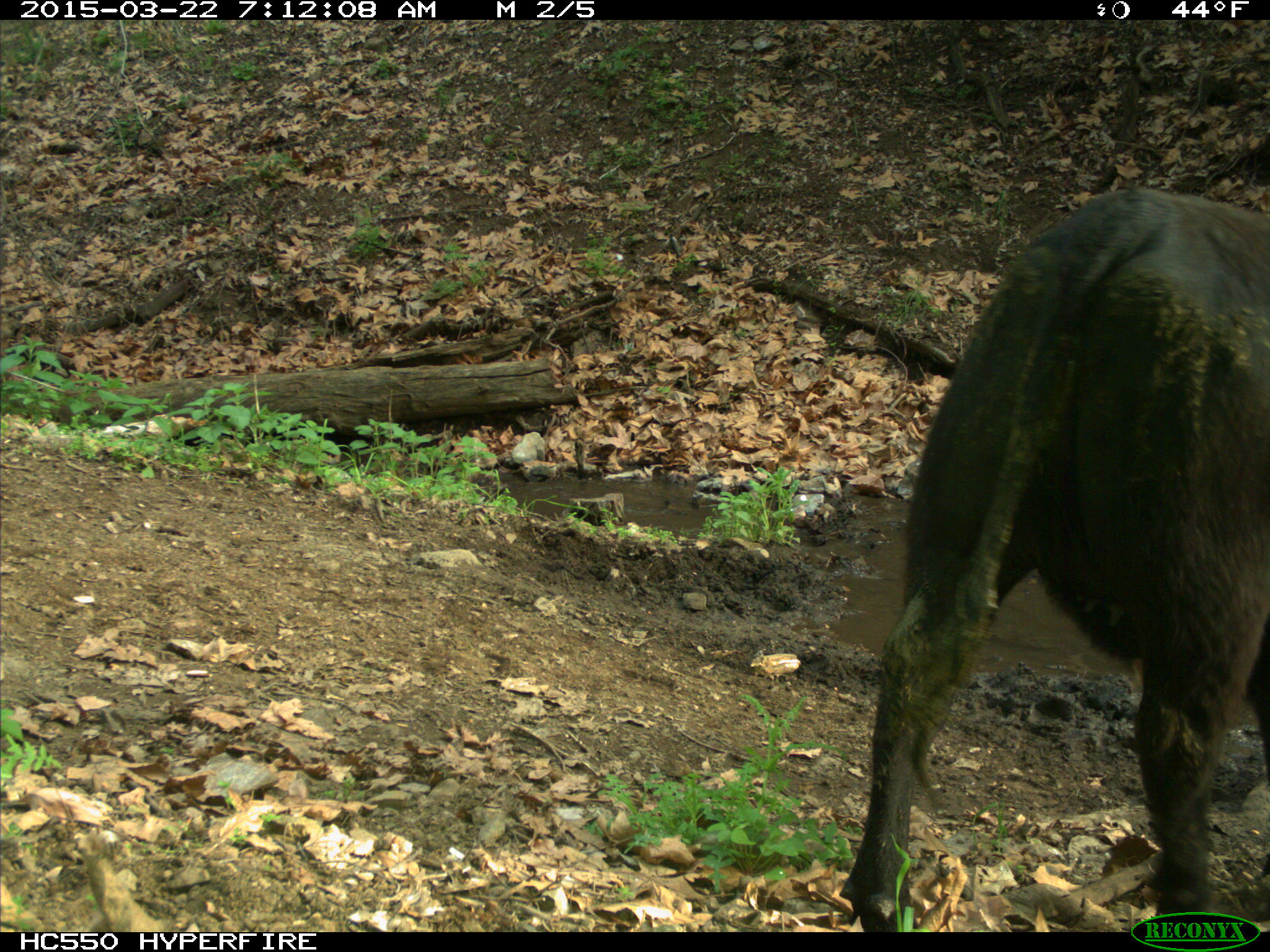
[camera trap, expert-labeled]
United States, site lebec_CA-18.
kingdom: Animalia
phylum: Chordata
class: Mammalia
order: Artiodactyla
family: Bovidae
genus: Bos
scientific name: Bos taurus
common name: domestic cow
Bos taurus (domestic cow).